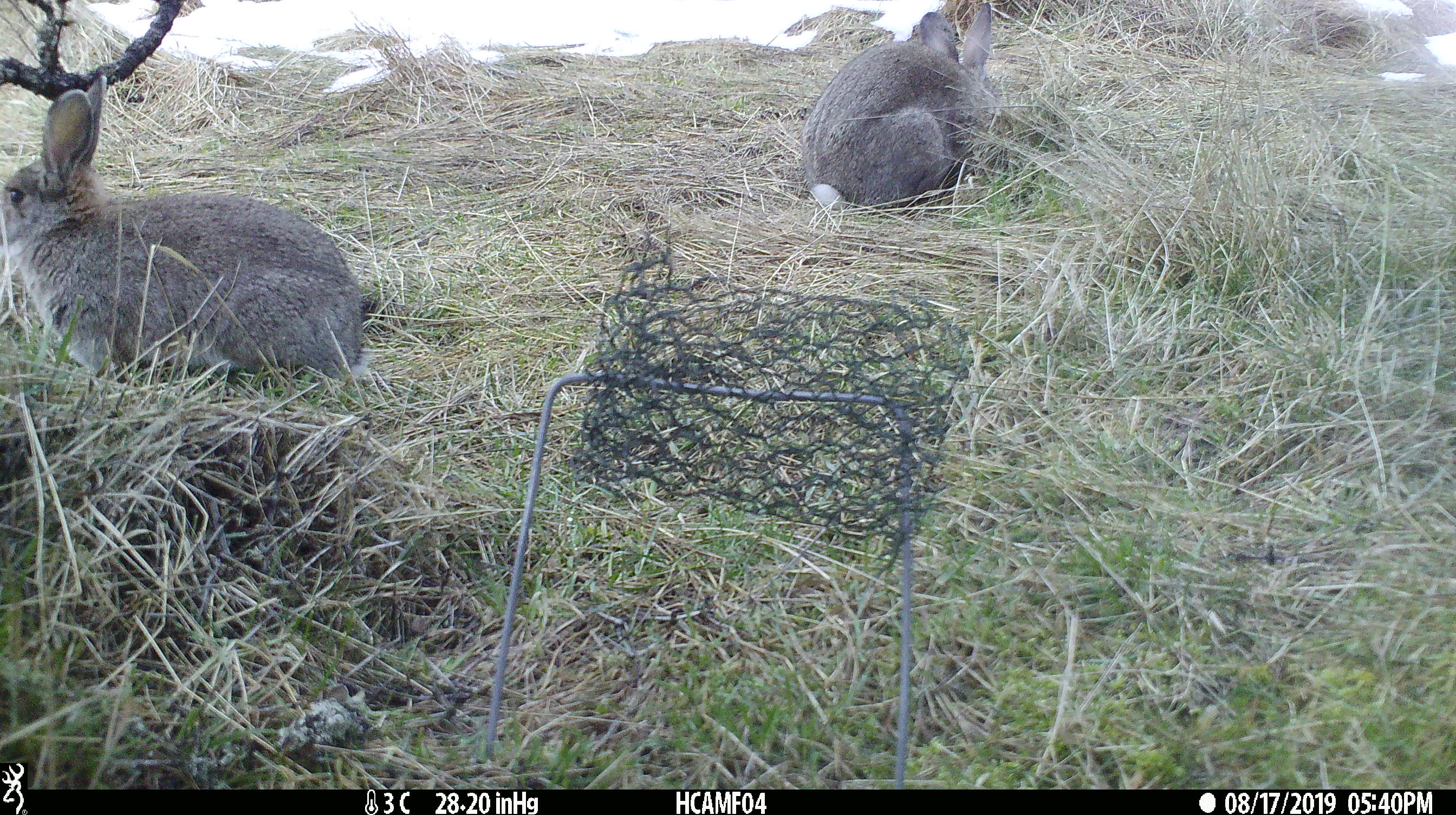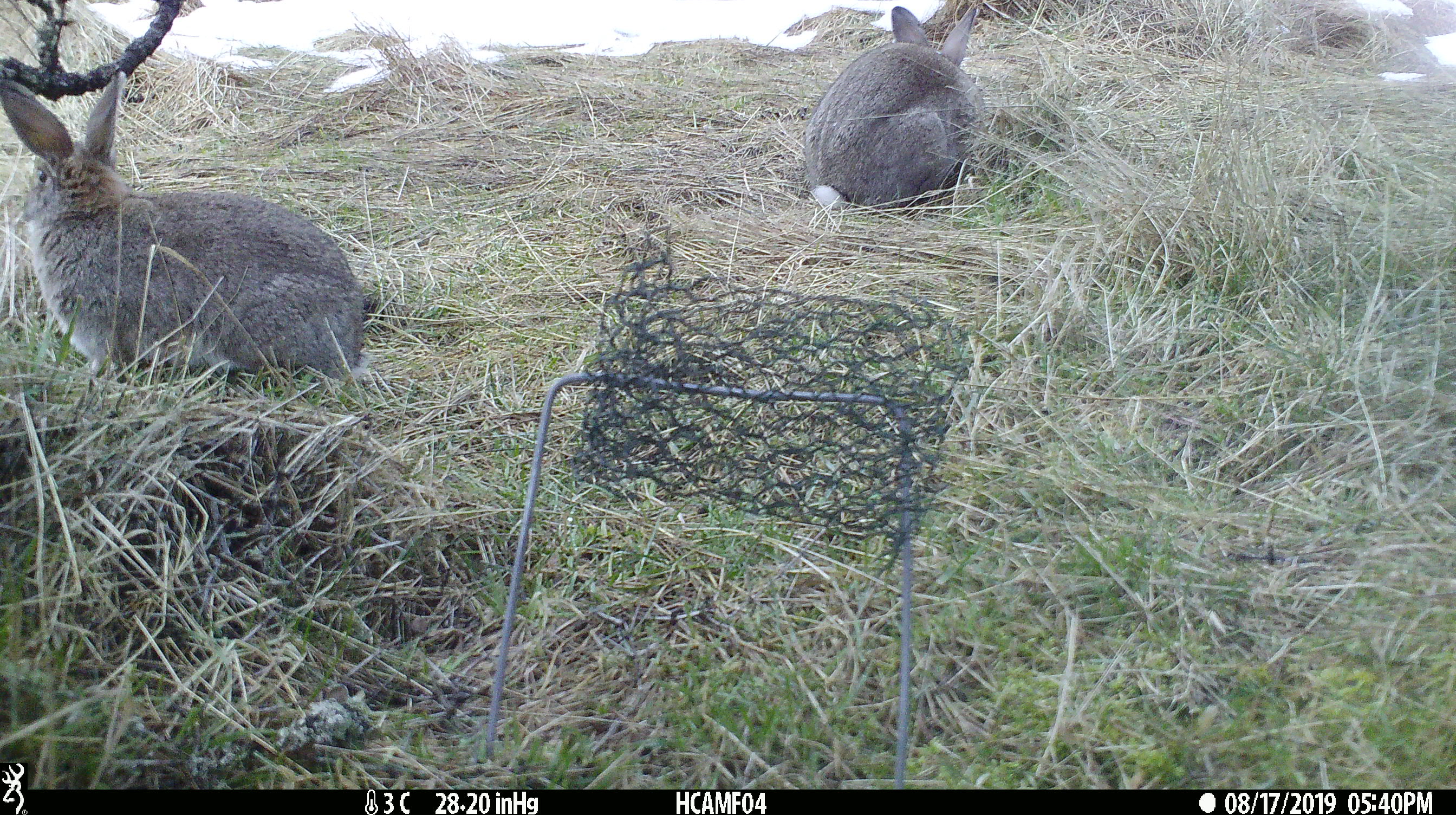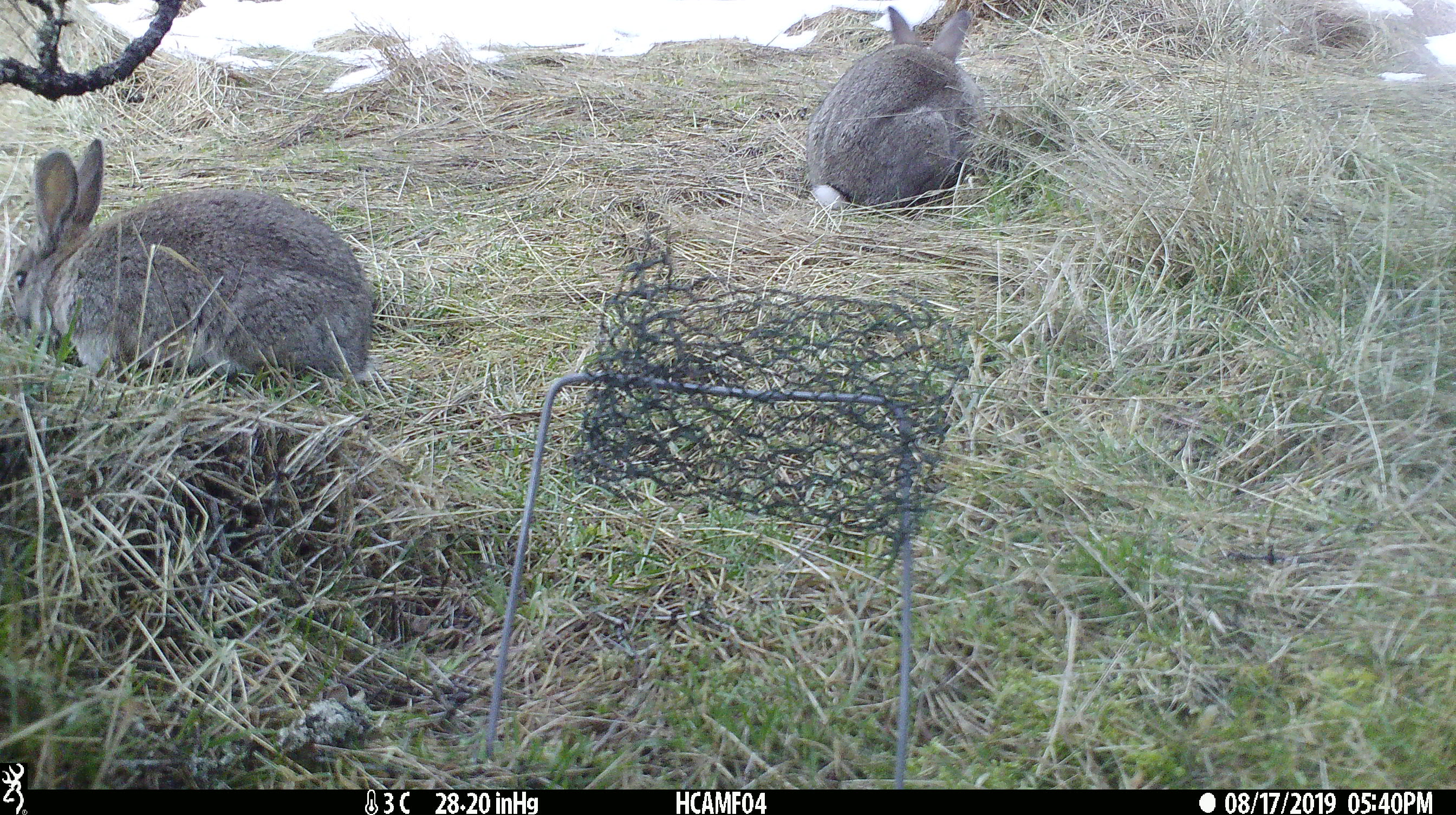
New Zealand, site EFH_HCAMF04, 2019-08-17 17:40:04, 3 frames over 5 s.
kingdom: Animalia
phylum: Chordata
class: Mammalia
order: Lagomorpha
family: Leporidae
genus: Lepus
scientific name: Lepus europaeus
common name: brown hare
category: hare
Hare (brown hare) (Lepus europaeus).